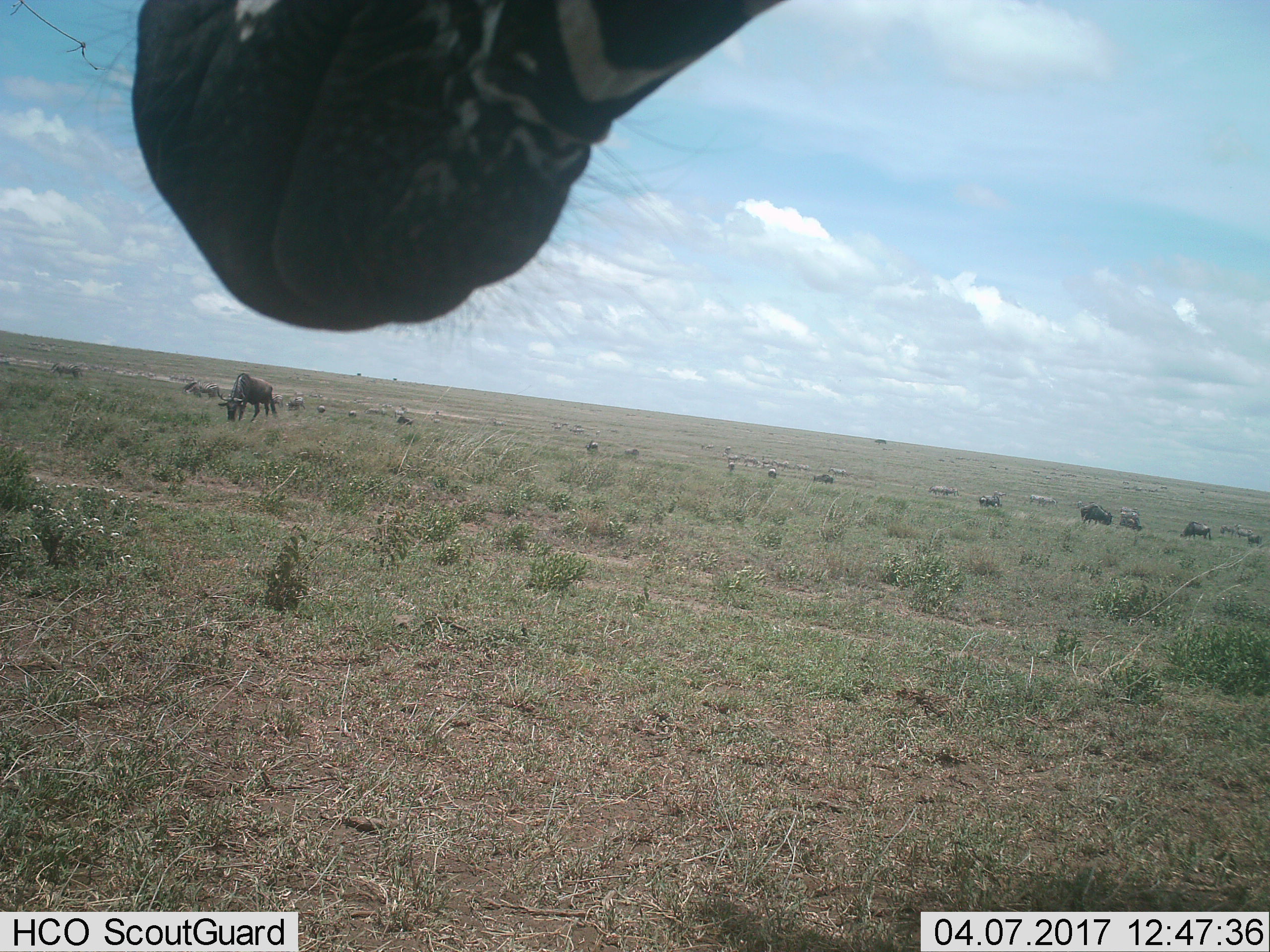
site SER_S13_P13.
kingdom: Animalia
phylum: Chordata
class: Mammalia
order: Artiodactyla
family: Bovidae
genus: Connochaetes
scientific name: Connochaetes taurinus taurinus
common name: blue wildebeest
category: wildebeestblue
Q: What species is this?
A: Wildebeestblue (blue wildebeest) (Connochaetes taurinus taurinus).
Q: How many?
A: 11-50.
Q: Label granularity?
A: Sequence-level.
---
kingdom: Animalia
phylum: Chordata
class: Mammalia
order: Perissodactyla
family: Equidae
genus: Equus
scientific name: Equus quagga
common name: plains zebra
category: zebraplains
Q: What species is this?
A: Zebraplains (plains zebra) (Equus quagga).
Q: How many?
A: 4.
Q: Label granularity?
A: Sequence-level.